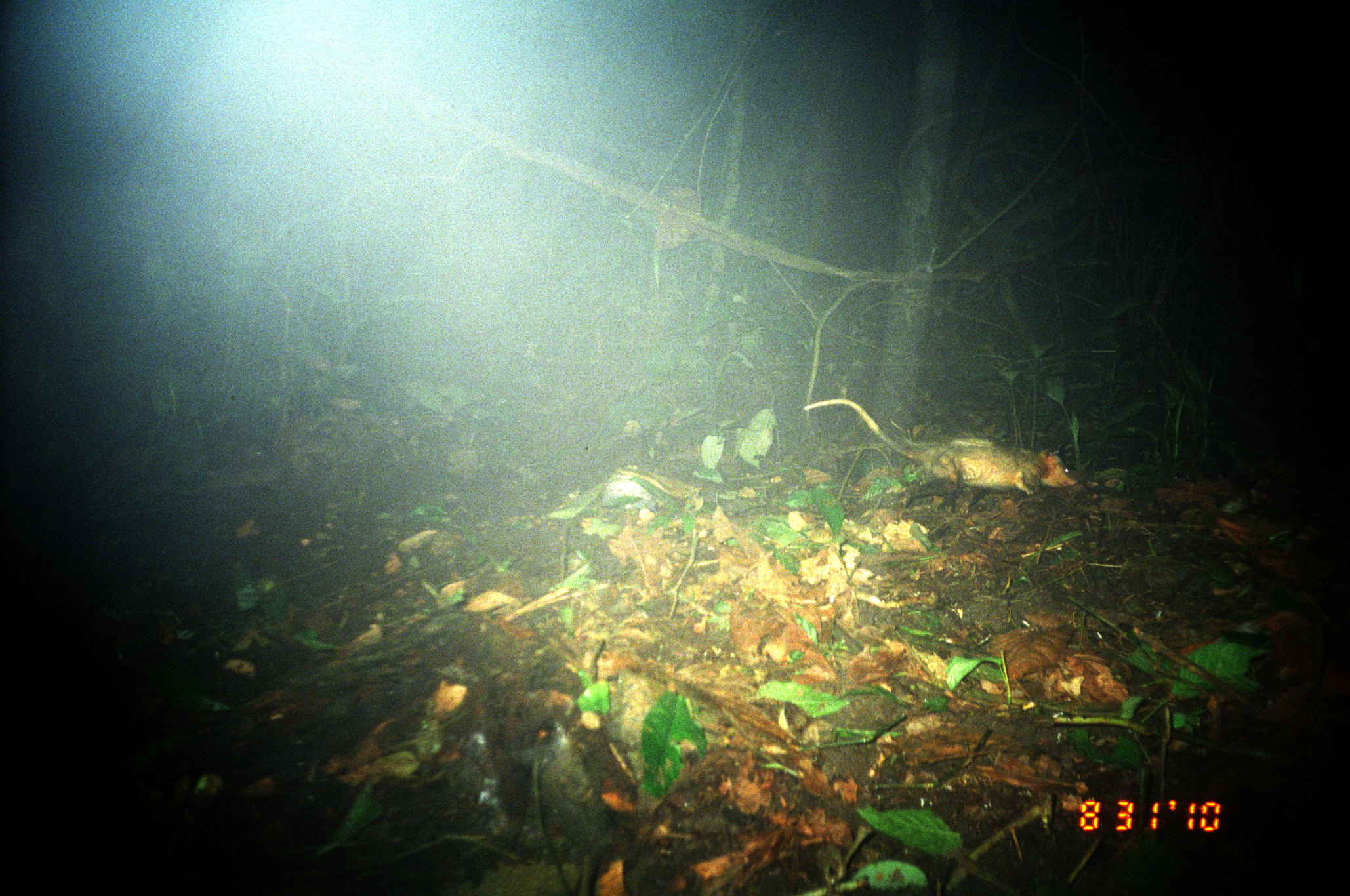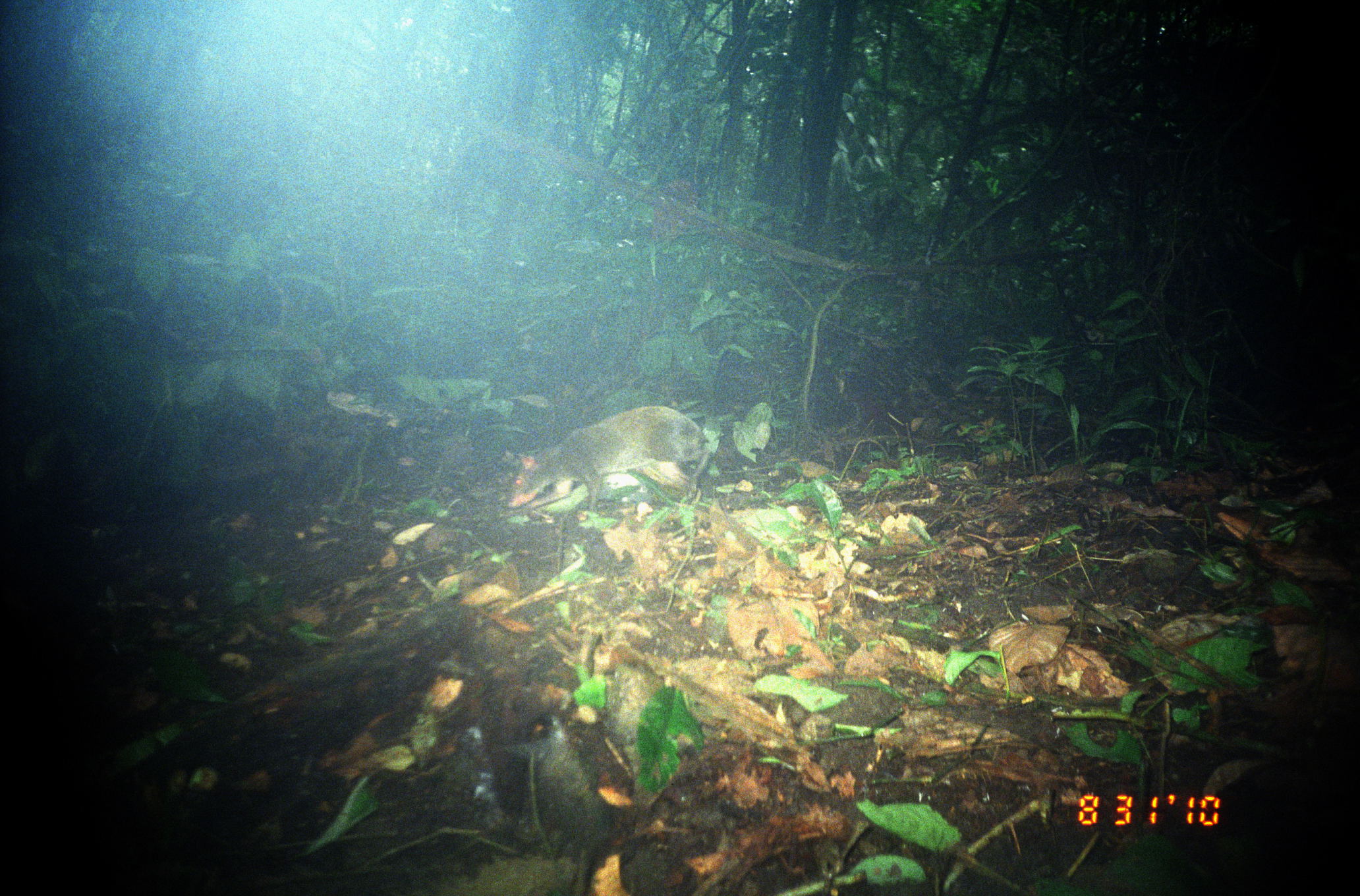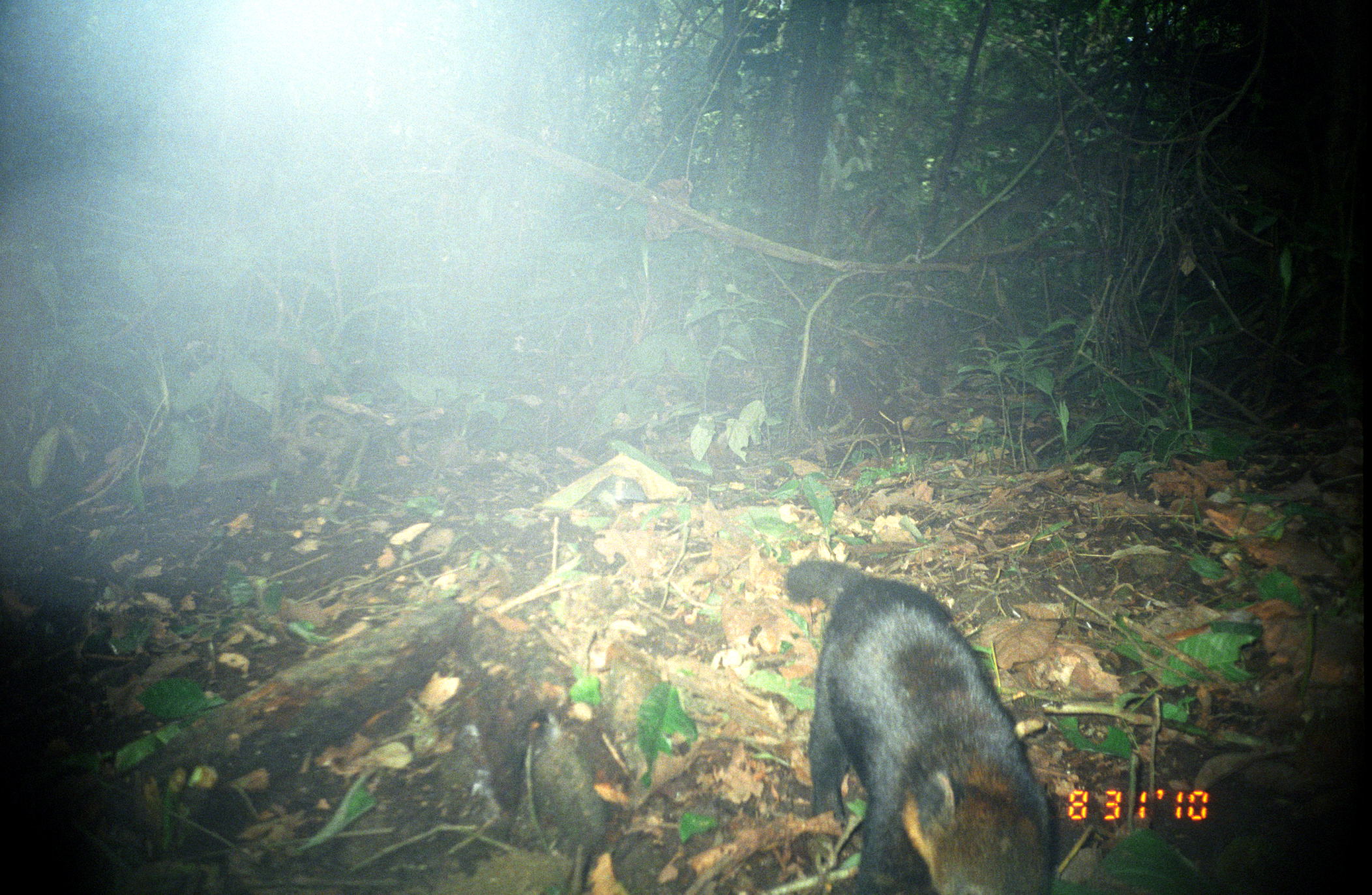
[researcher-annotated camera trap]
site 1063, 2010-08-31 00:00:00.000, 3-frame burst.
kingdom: Animalia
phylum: Chordata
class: Mammalia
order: Didelphimorphia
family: Didelphidae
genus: Didelphis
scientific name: Didelphis marsupialis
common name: southern opossum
Didelphis marsupialis (southern opossum).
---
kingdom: Animalia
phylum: Chordata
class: Mammalia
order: Rodentia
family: Dasyproctidae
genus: Dasyprocta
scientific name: Dasyprocta punctata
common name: central american agouti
Dasyprocta punctata (central american agouti).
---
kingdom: Animalia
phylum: Chordata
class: Mammalia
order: Carnivora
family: Procyonidae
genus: Nasua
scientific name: Nasua narica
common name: white-nosed coati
Nasua narica (white-nosed coati).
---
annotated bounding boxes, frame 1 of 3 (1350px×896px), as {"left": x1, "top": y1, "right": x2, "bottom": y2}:
didelphis marsupialis: {"left": 802, "top": 398, "right": 1078, "bottom": 495}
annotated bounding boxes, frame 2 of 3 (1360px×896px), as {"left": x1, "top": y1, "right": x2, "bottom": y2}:
dasyprocta punctata: {"left": 506, "top": 406, "right": 713, "bottom": 512}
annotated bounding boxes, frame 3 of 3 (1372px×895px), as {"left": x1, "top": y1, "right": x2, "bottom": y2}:
nasua narica: {"left": 782, "top": 558, "right": 1058, "bottom": 894}